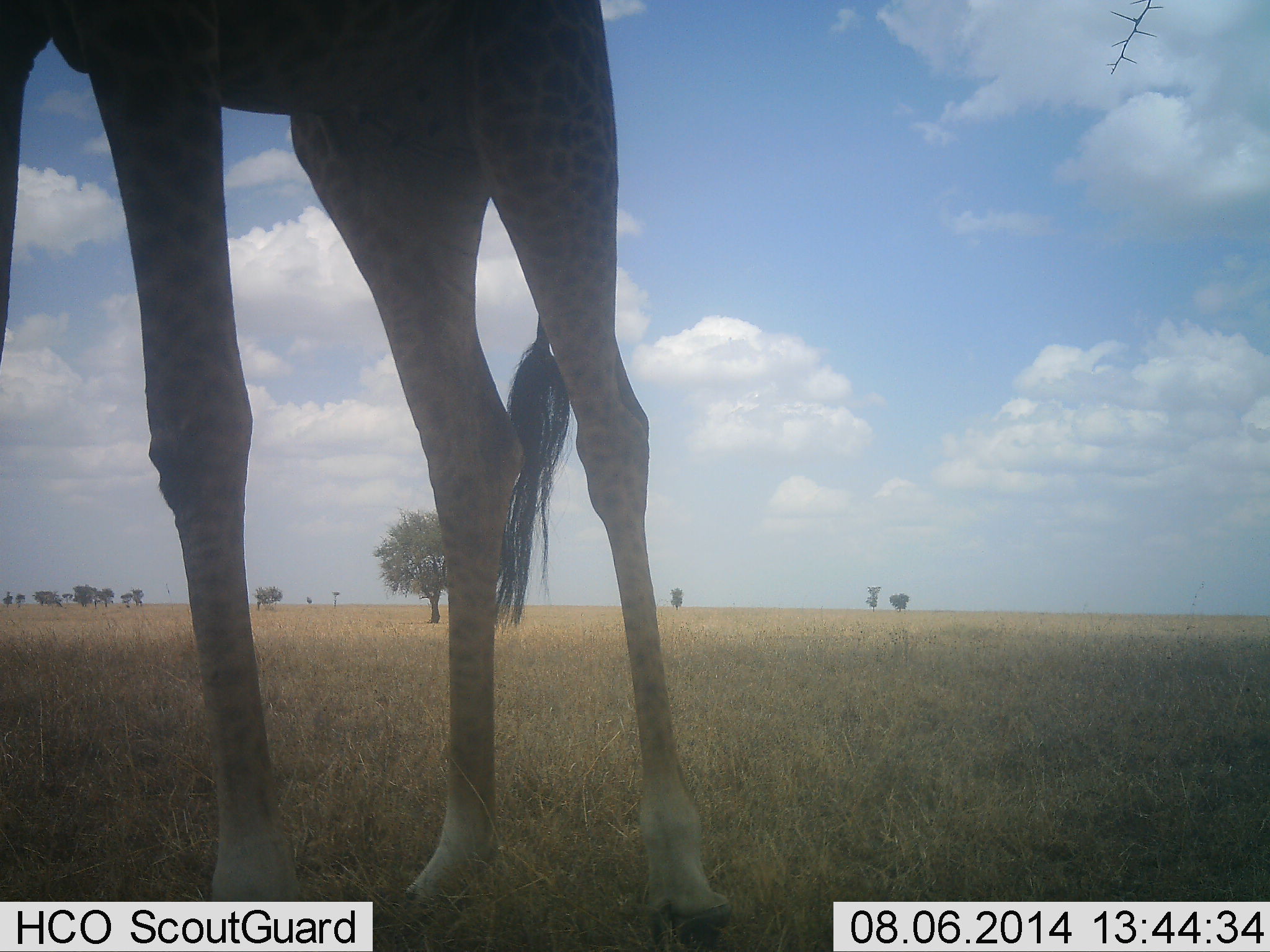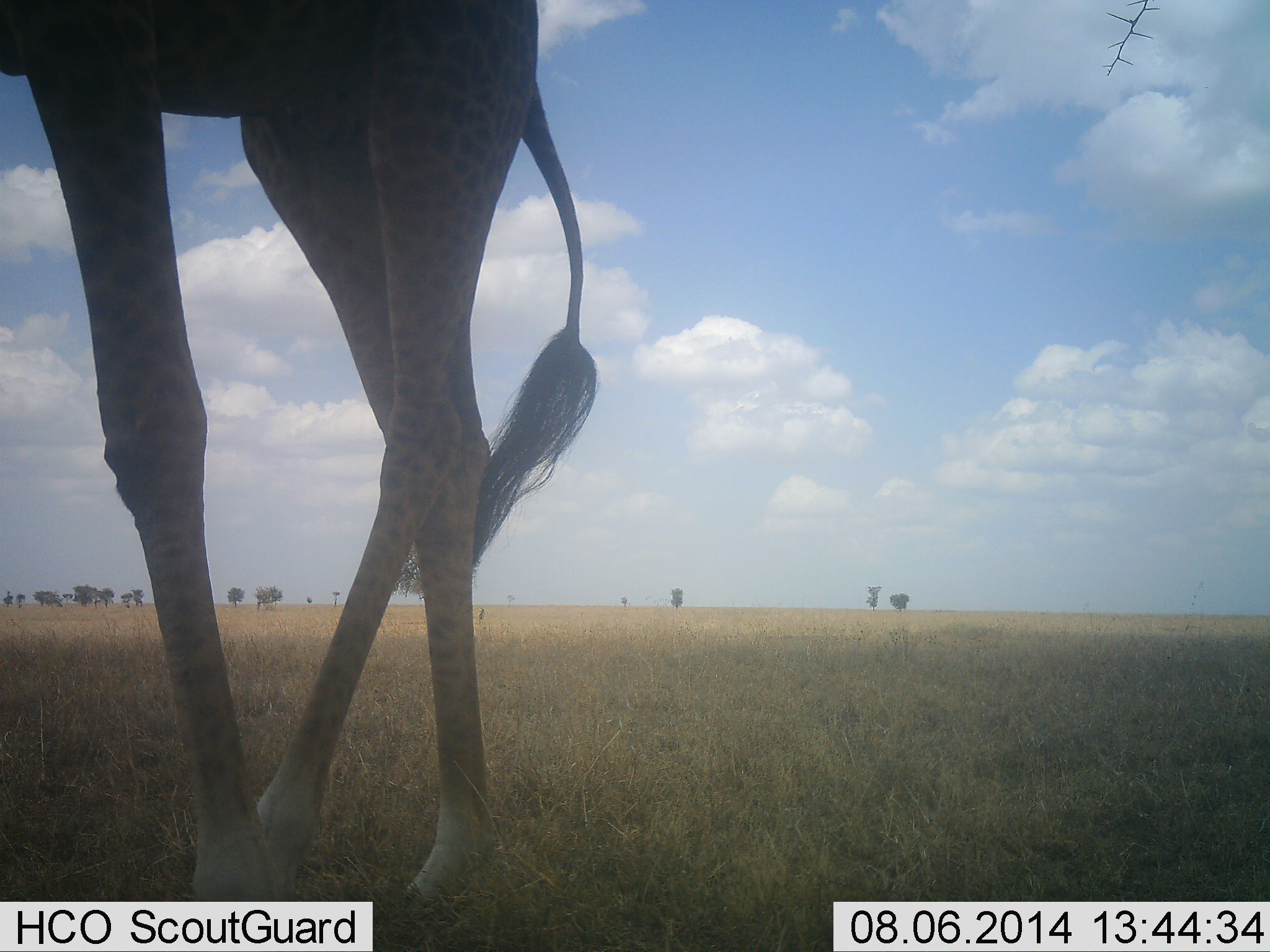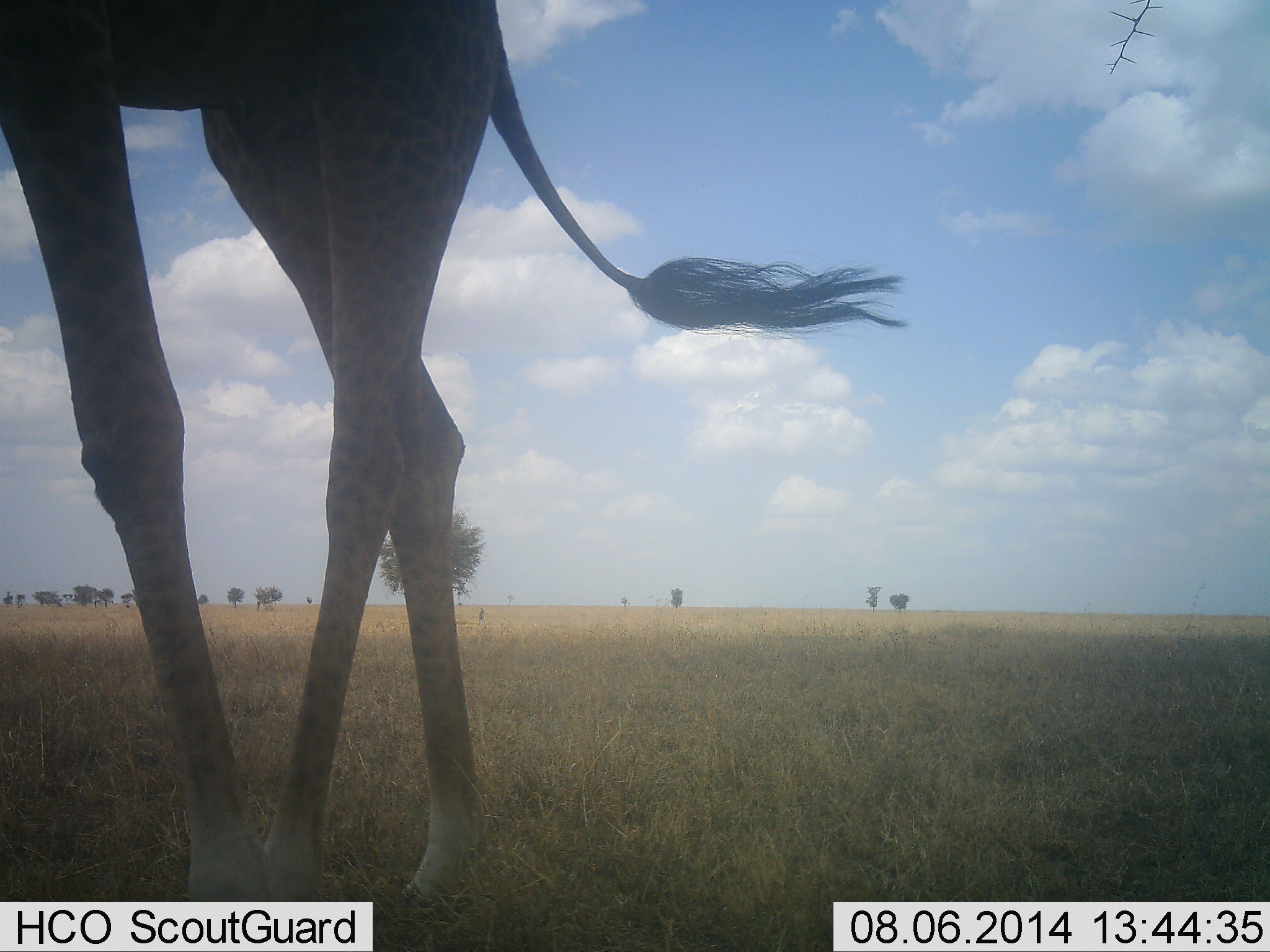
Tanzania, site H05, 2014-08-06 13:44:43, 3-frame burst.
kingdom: Animalia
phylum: Chordata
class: Mammalia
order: Artiodactyla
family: Giraffidae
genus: Giraffa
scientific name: Giraffa camelopardalis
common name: giraffe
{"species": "giraffe (Giraffa camelopardalis)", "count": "1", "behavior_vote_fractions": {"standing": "50%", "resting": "0%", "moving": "60%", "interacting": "0%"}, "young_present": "0%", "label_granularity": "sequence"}